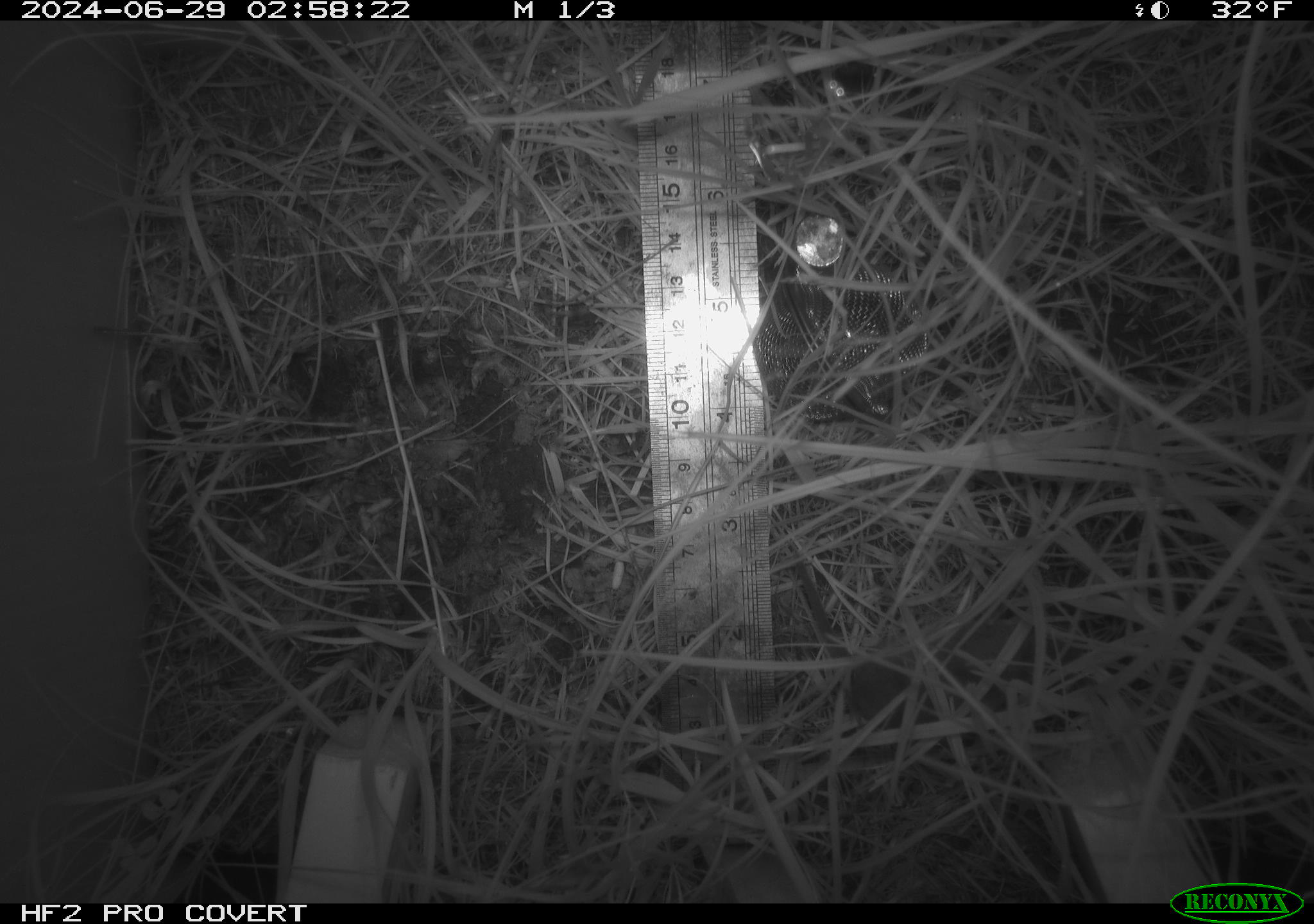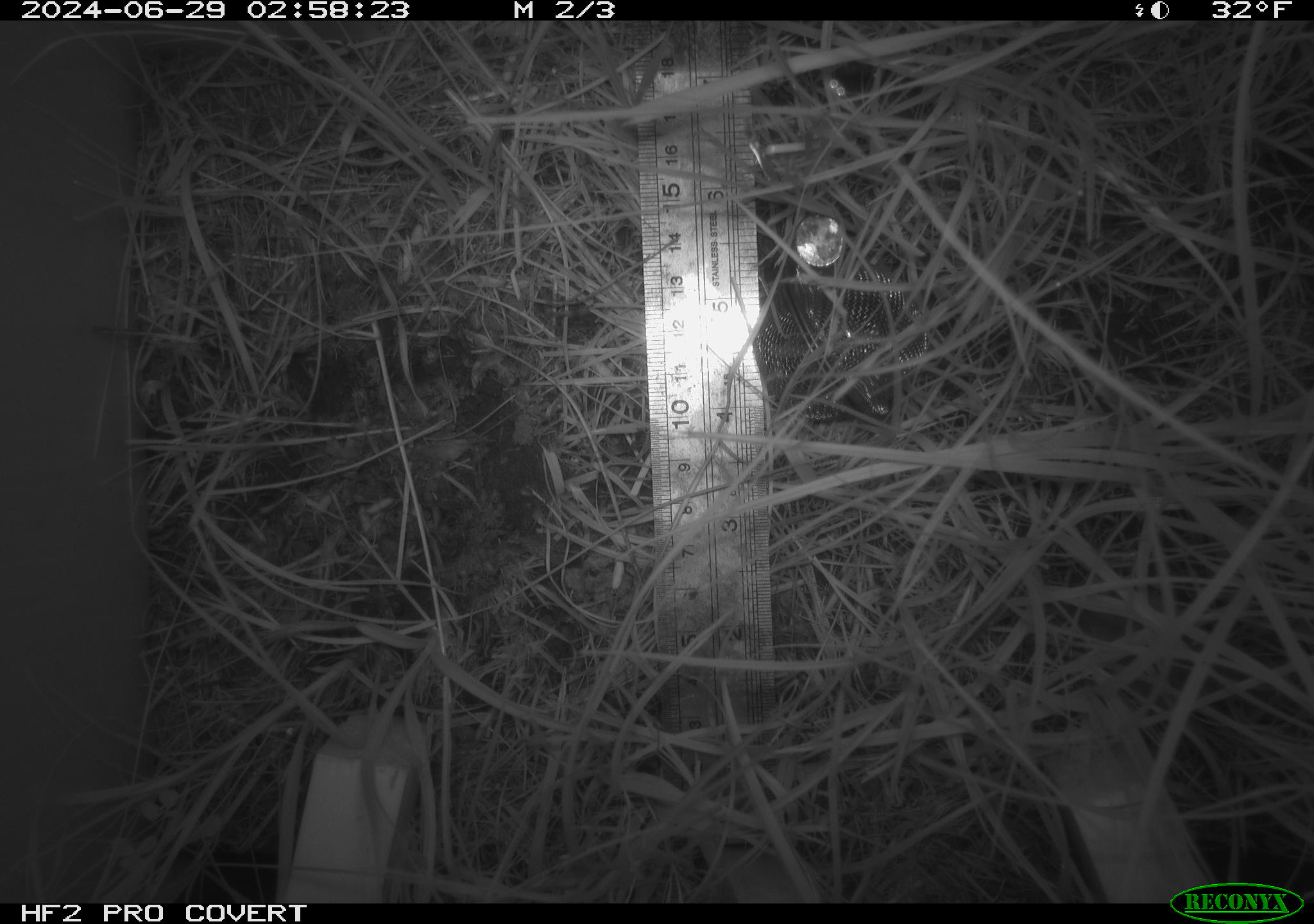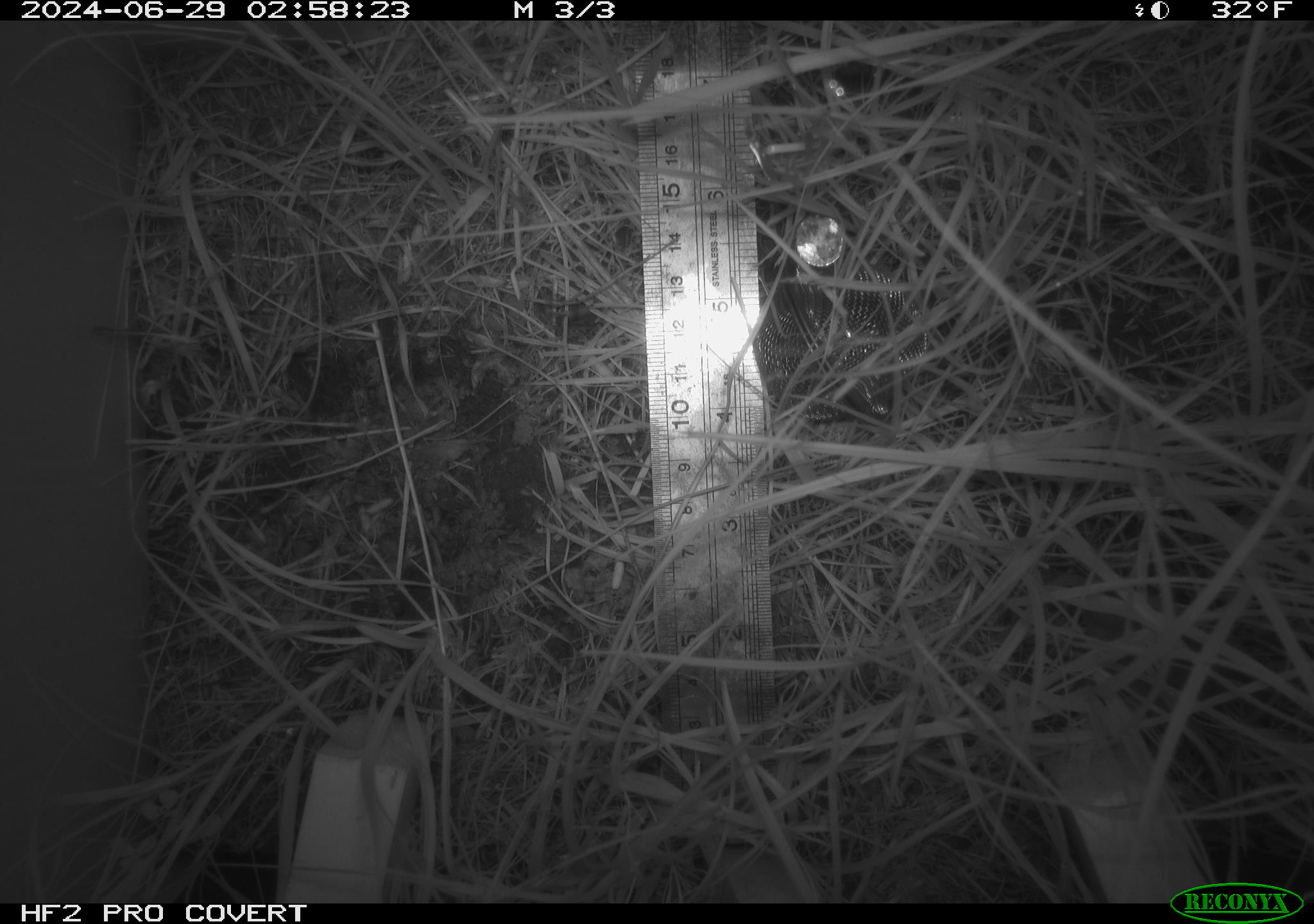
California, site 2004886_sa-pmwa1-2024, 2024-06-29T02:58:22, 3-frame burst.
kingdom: Animalia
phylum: Chordata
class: Mammalia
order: Eulipotyphla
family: Soricidae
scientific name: Soricidae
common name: shrews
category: soricidae family